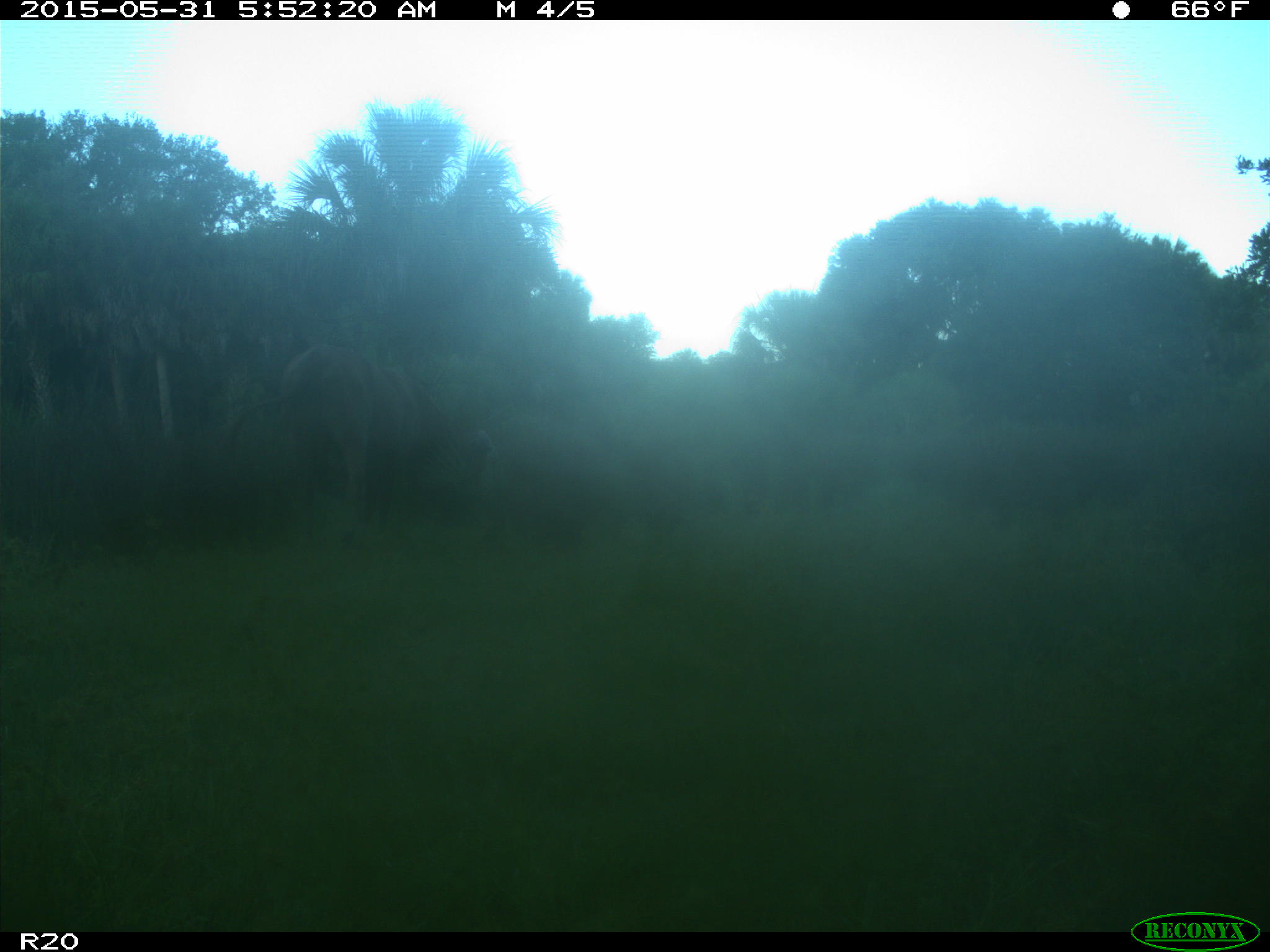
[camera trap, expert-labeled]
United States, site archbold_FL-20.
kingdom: Animalia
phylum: Chordata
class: Mammalia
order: Artiodactyla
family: Bovidae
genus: Bos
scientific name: Bos taurus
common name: domestic cow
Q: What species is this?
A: Bos taurus (domestic cow).